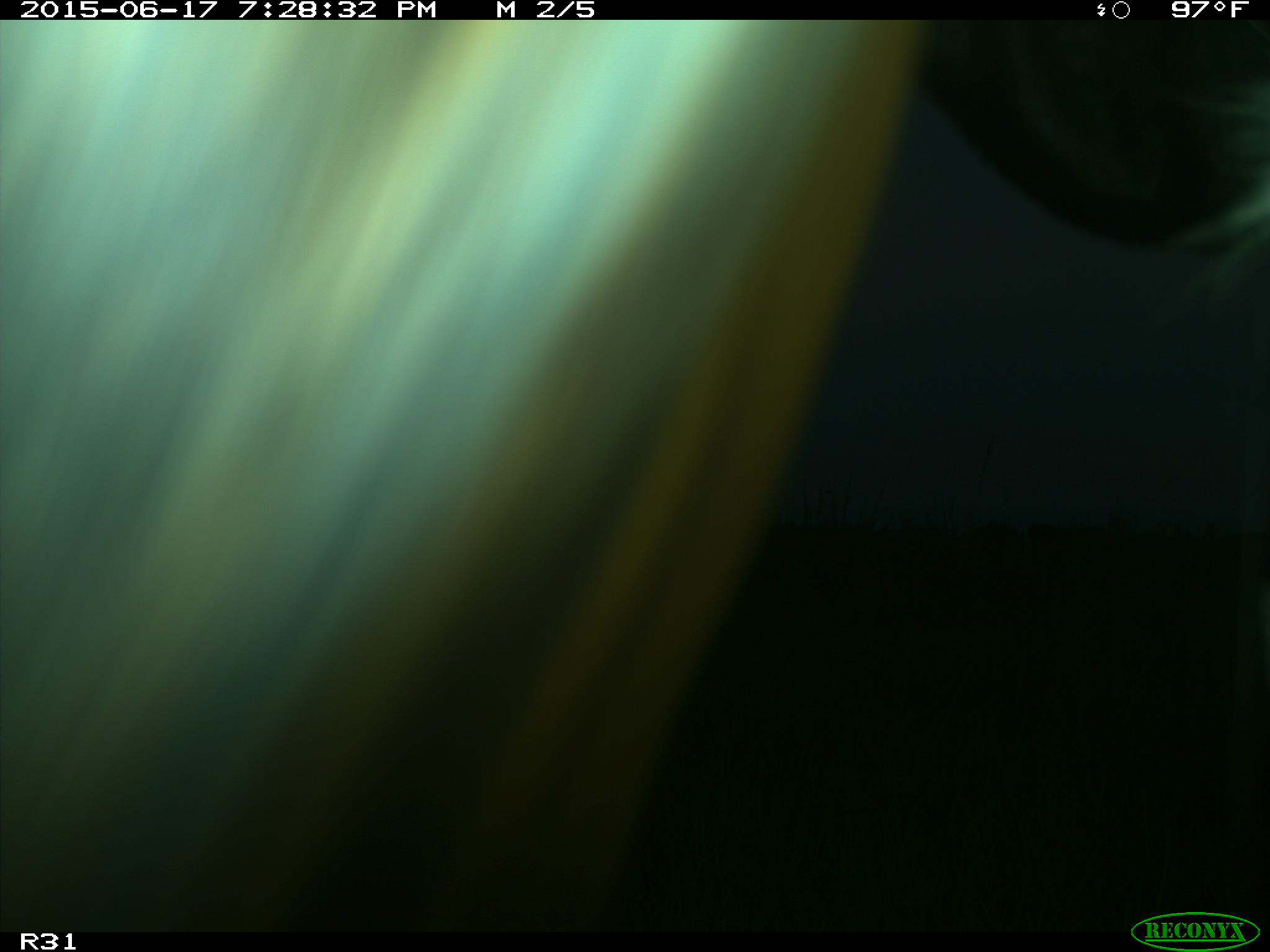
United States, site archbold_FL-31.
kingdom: Animalia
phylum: Chordata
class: Mammalia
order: Artiodactyla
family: Bovidae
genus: Bos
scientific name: Bos taurus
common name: domestic cow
Bos taurus (domestic cow).